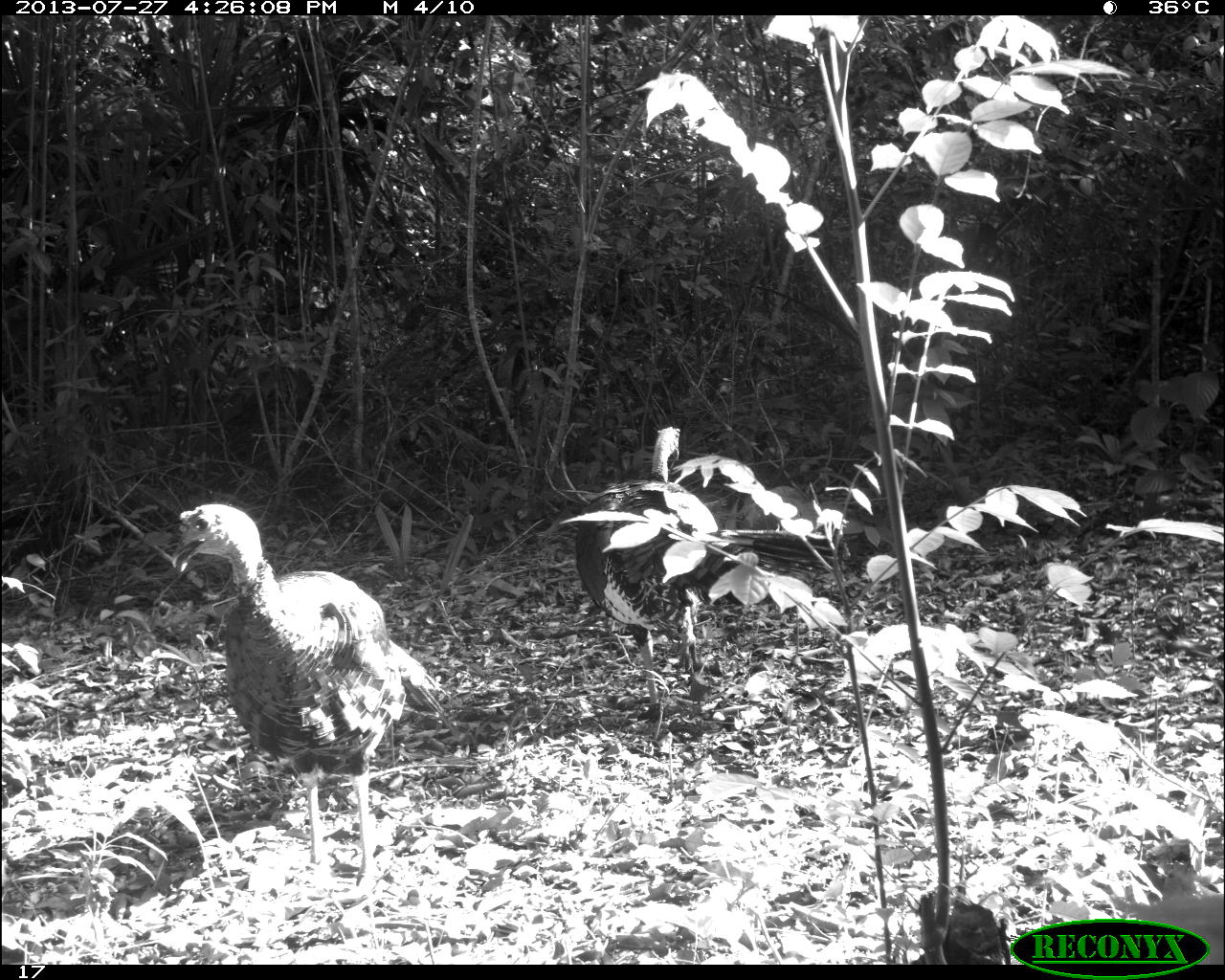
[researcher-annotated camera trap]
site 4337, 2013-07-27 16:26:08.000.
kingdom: Animalia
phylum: Chordata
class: Aves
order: Galliformes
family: Phasianidae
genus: Meleagris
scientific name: Meleagris ocellata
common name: ocellated turkey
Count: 2.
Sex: male.